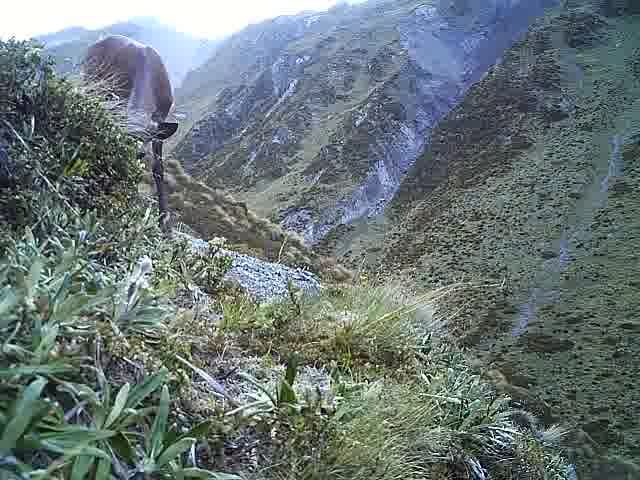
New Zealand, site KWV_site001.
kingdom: Animalia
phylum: Chordata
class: Mammalia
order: Artiodactyla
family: Cervidae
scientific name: Cervidae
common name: deer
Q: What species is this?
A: Deer (Cervidae).